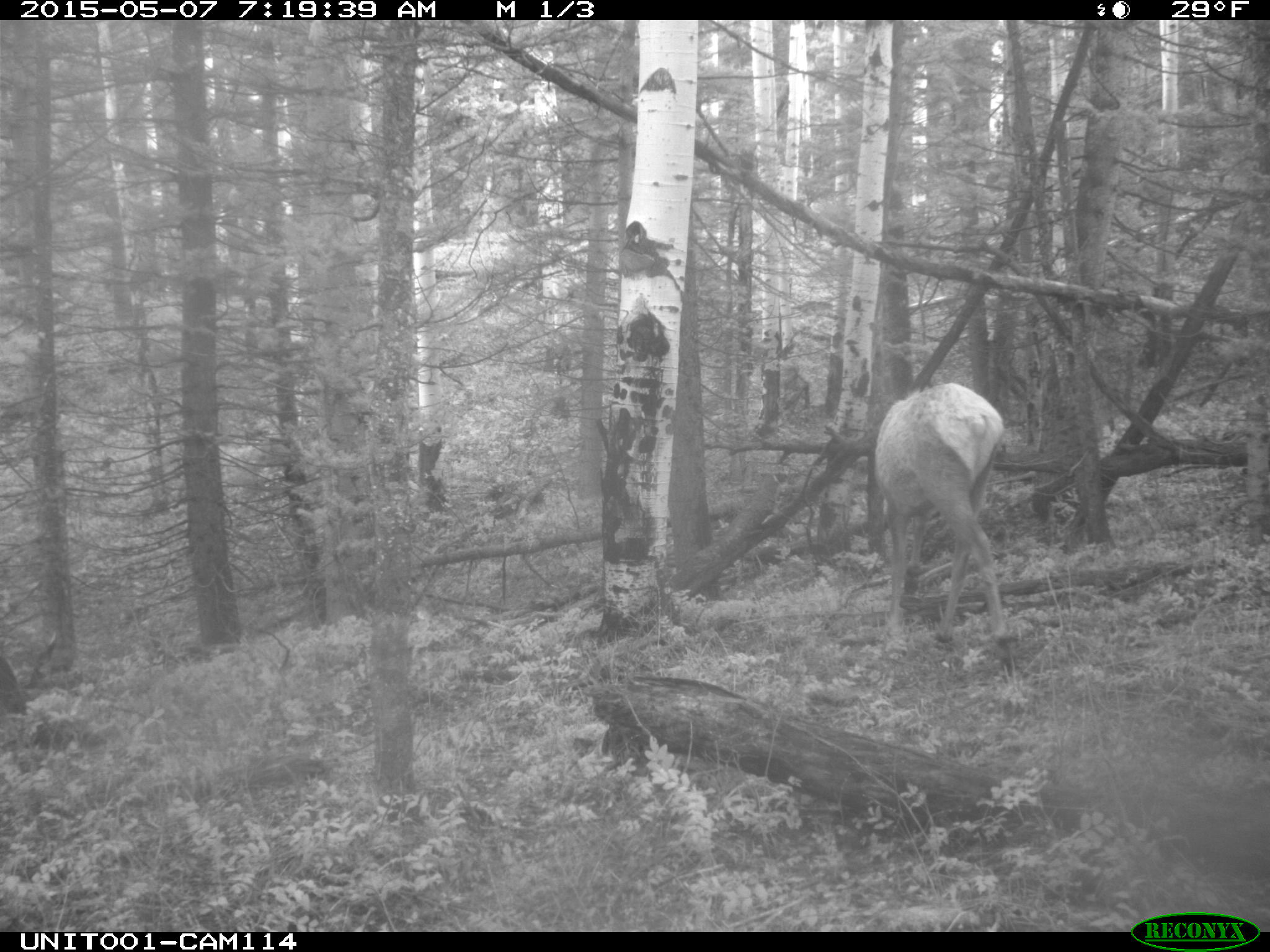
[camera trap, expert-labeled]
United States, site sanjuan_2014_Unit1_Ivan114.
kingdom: Animalia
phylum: Chordata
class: Mammalia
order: Artiodactyla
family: Cervidae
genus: Cervus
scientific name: Cervus elaphus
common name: red deer